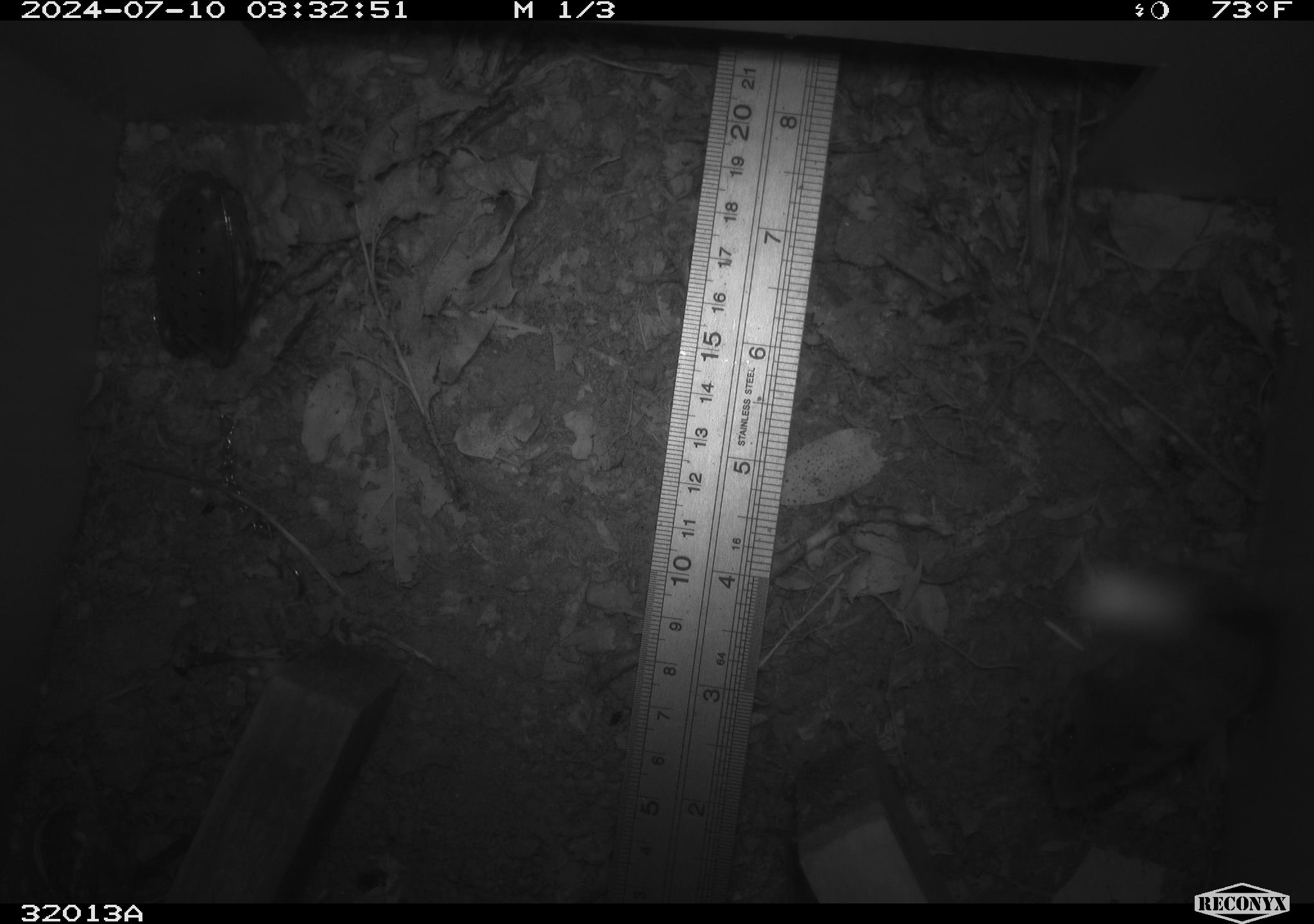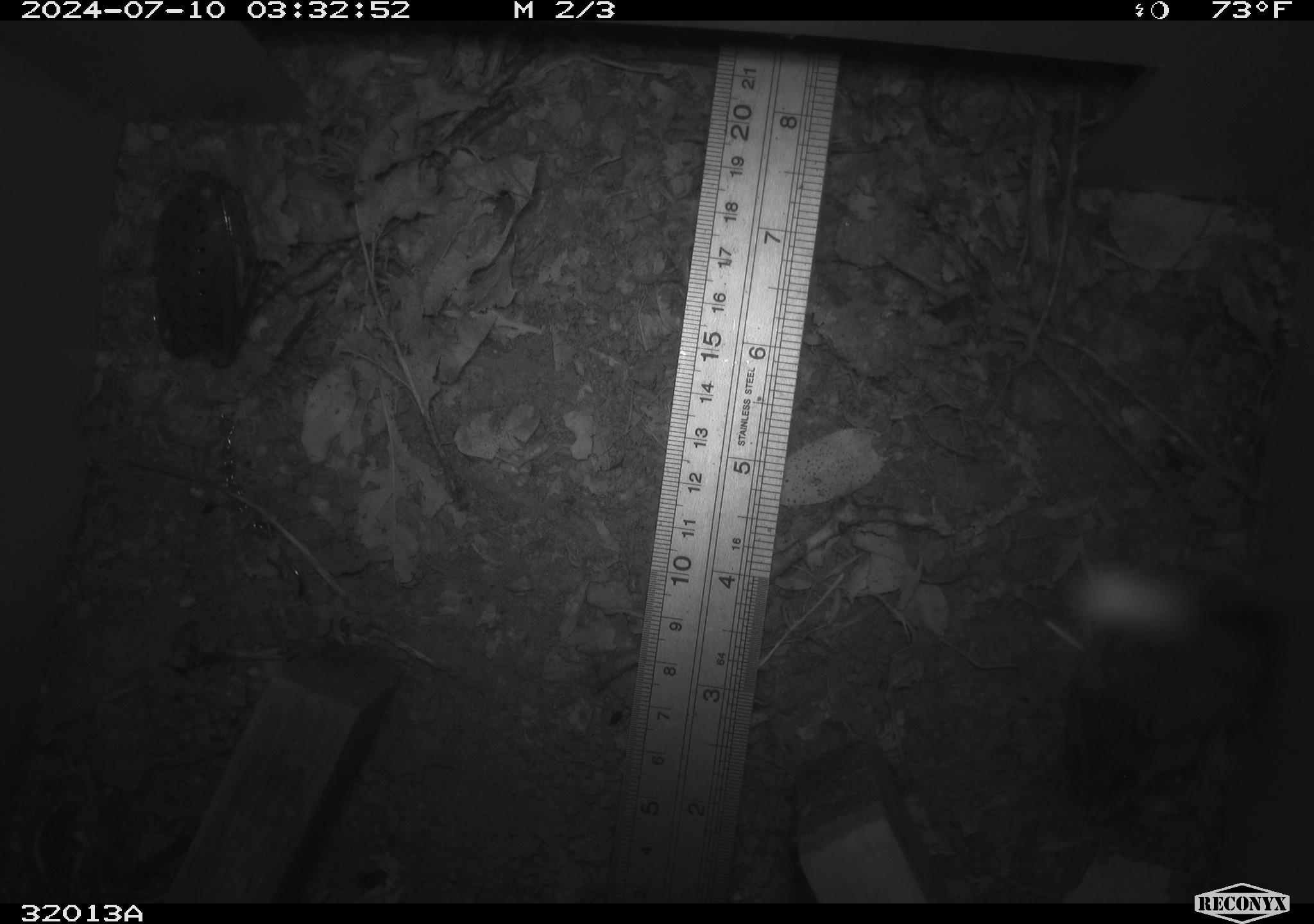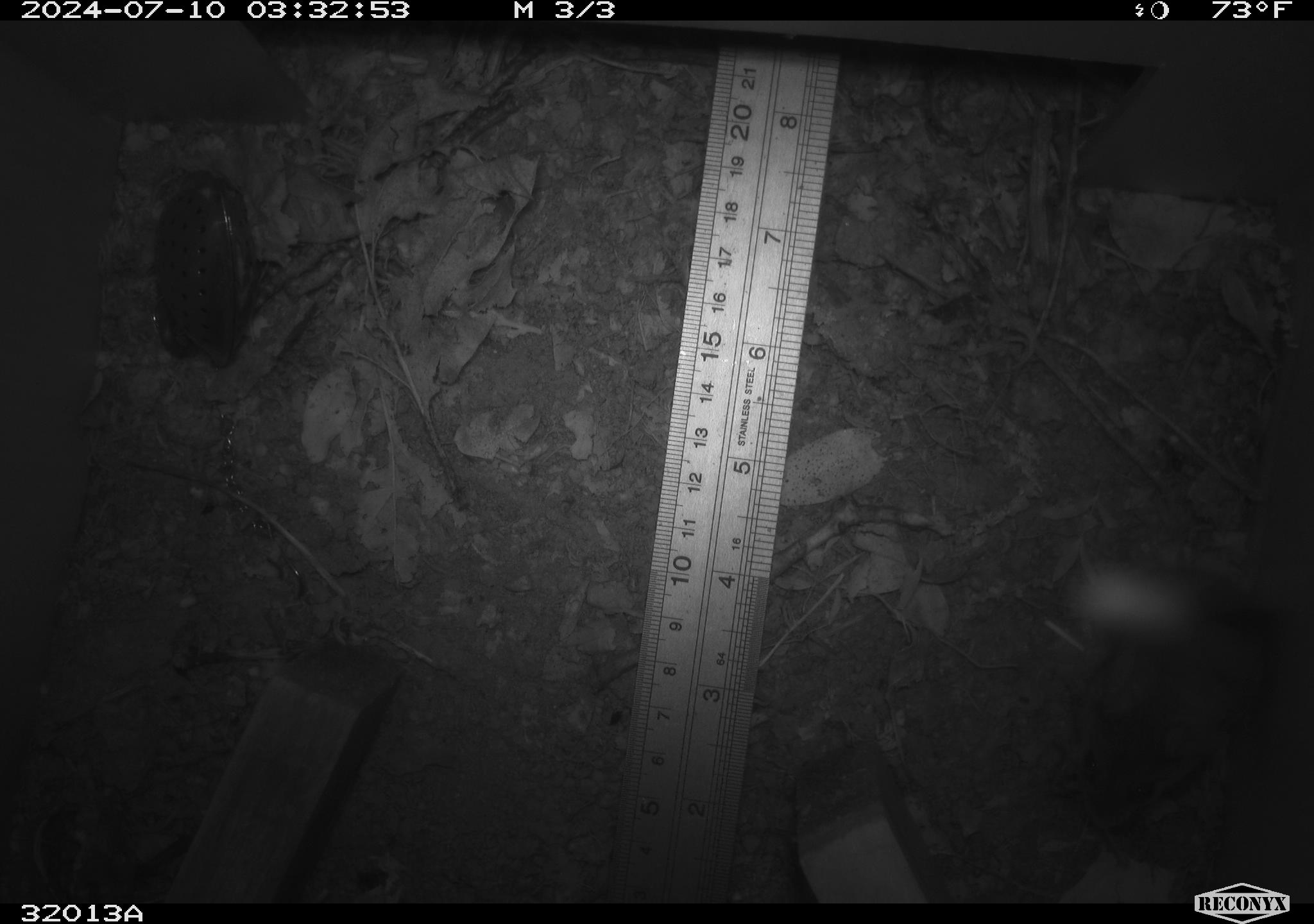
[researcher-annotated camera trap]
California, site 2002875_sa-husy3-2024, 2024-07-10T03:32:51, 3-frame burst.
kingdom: Animalia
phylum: Arthropoda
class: Insecta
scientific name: Insecta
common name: insect